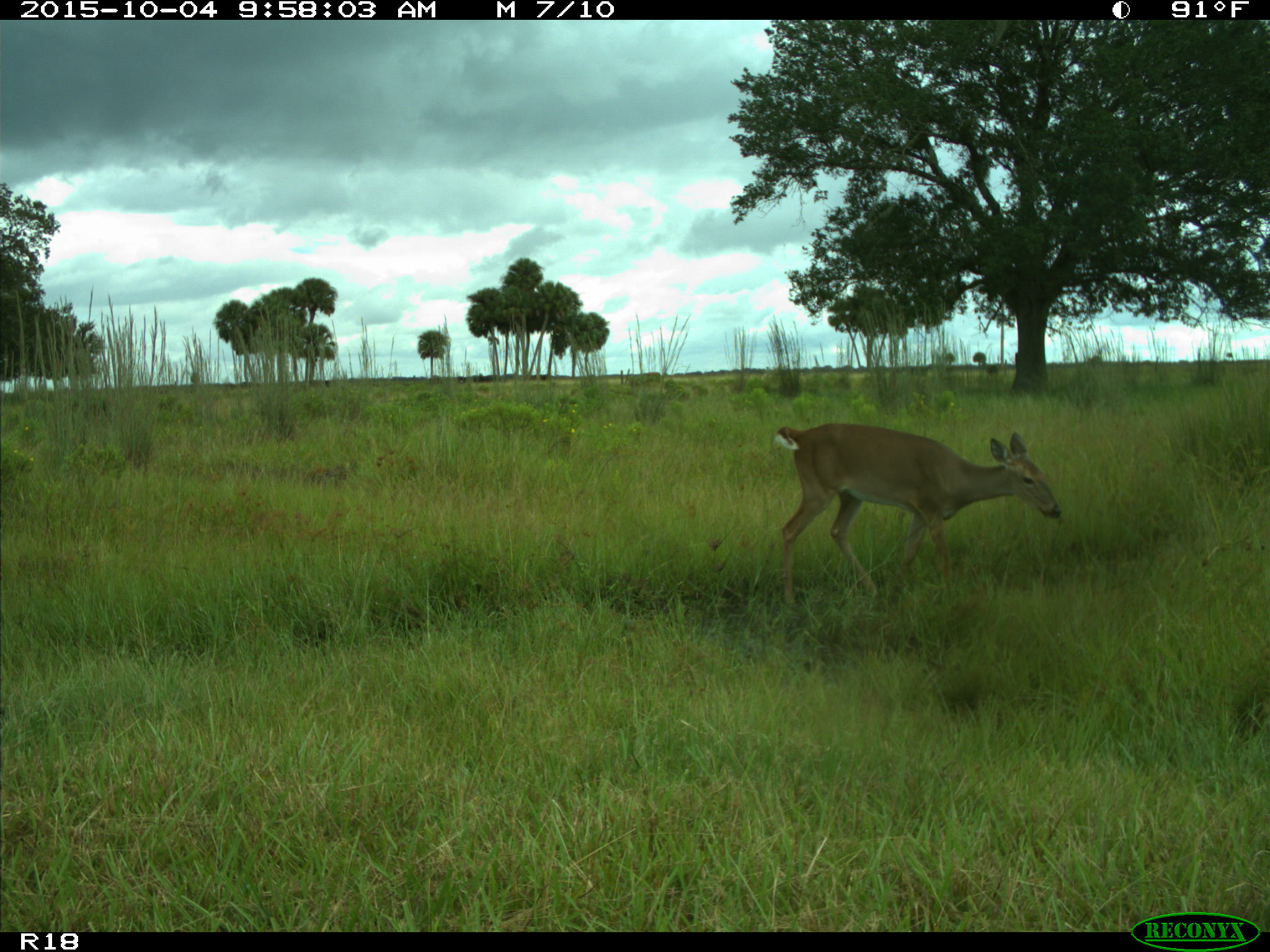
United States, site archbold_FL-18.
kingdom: Animalia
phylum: Chordata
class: Mammalia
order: Artiodactyla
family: Cervidae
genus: Odocoileus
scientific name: Odocoileus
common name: deer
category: unidentified deer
Unidentified deer (deer) (Odocoileus).